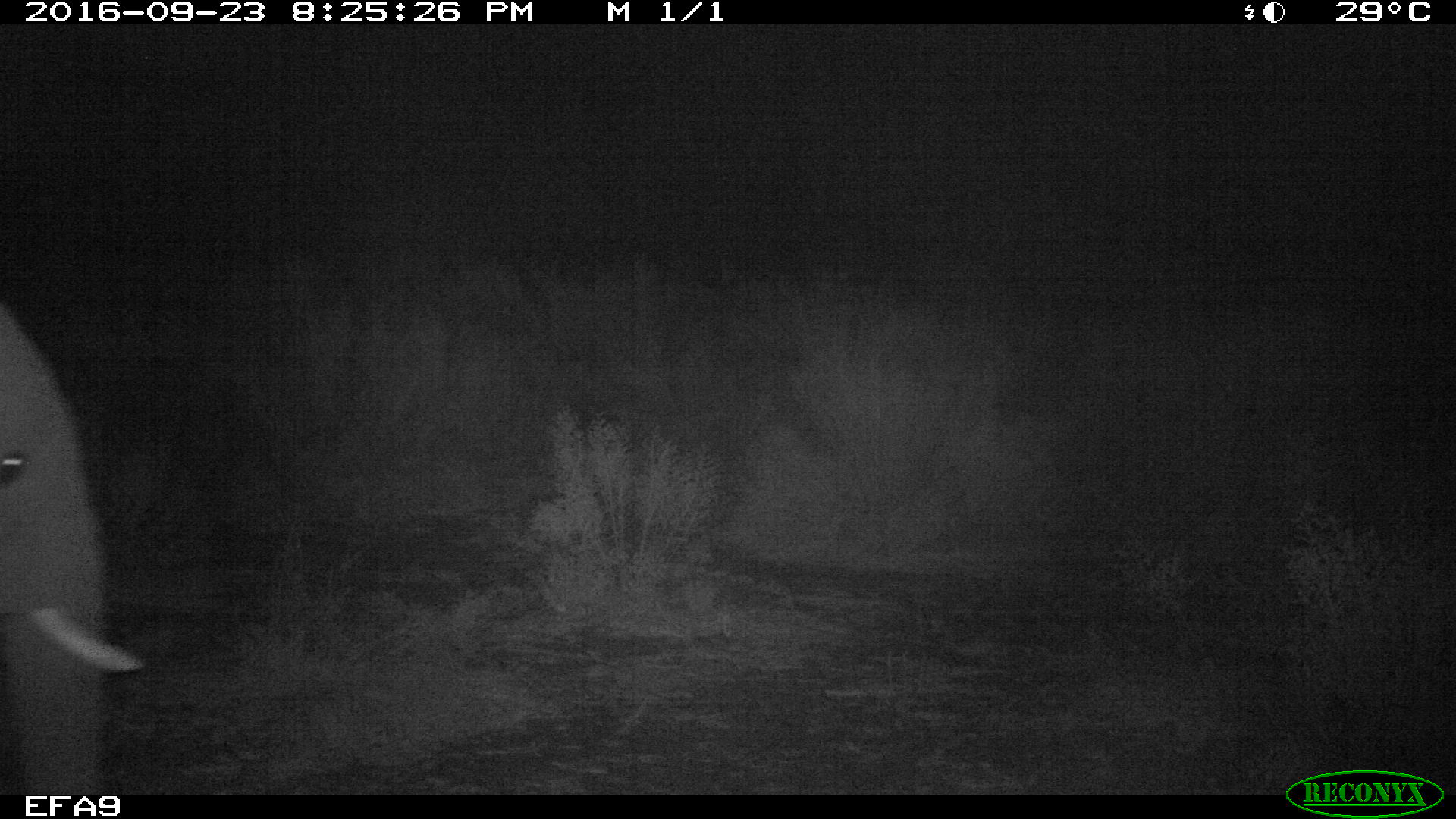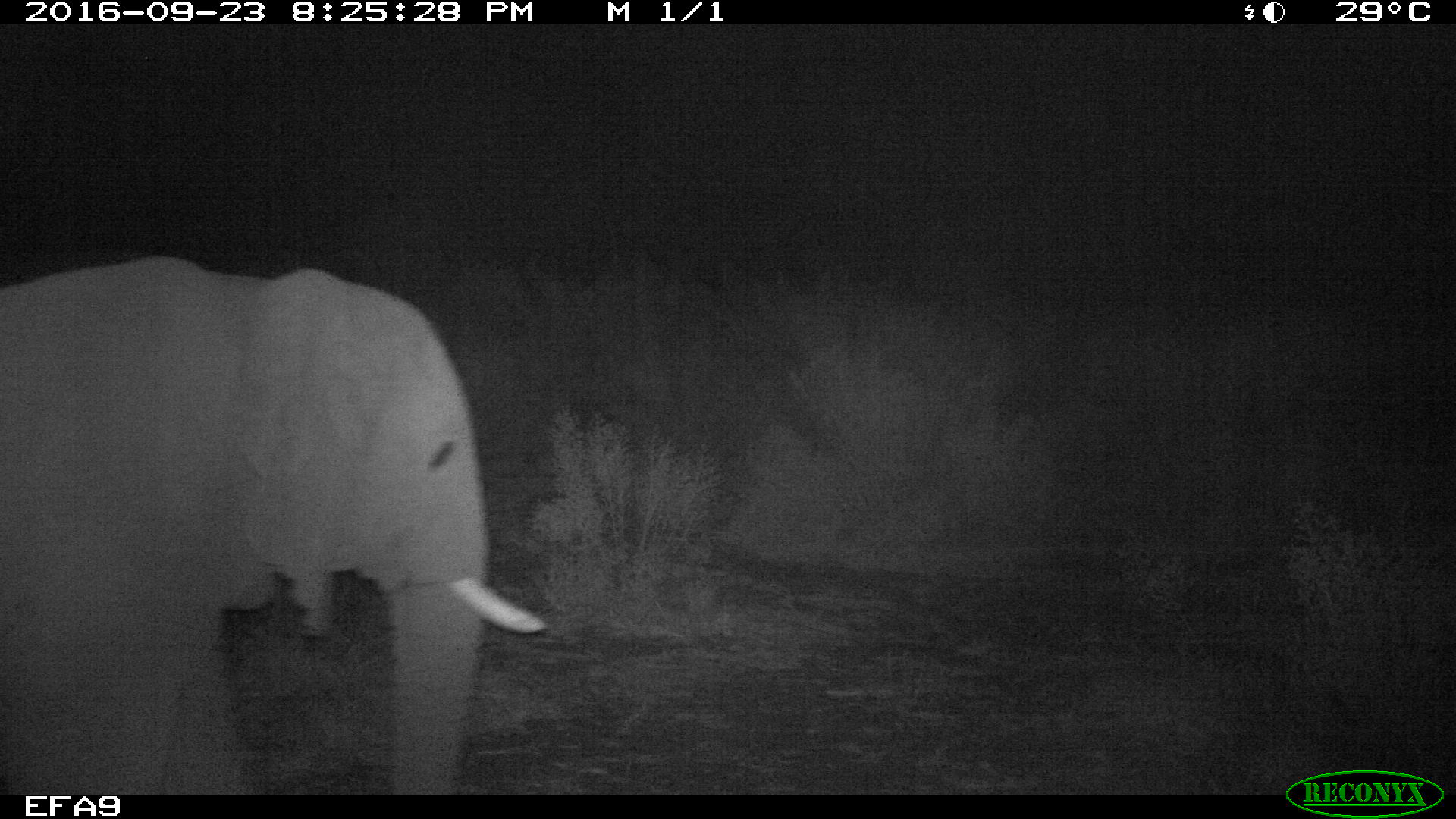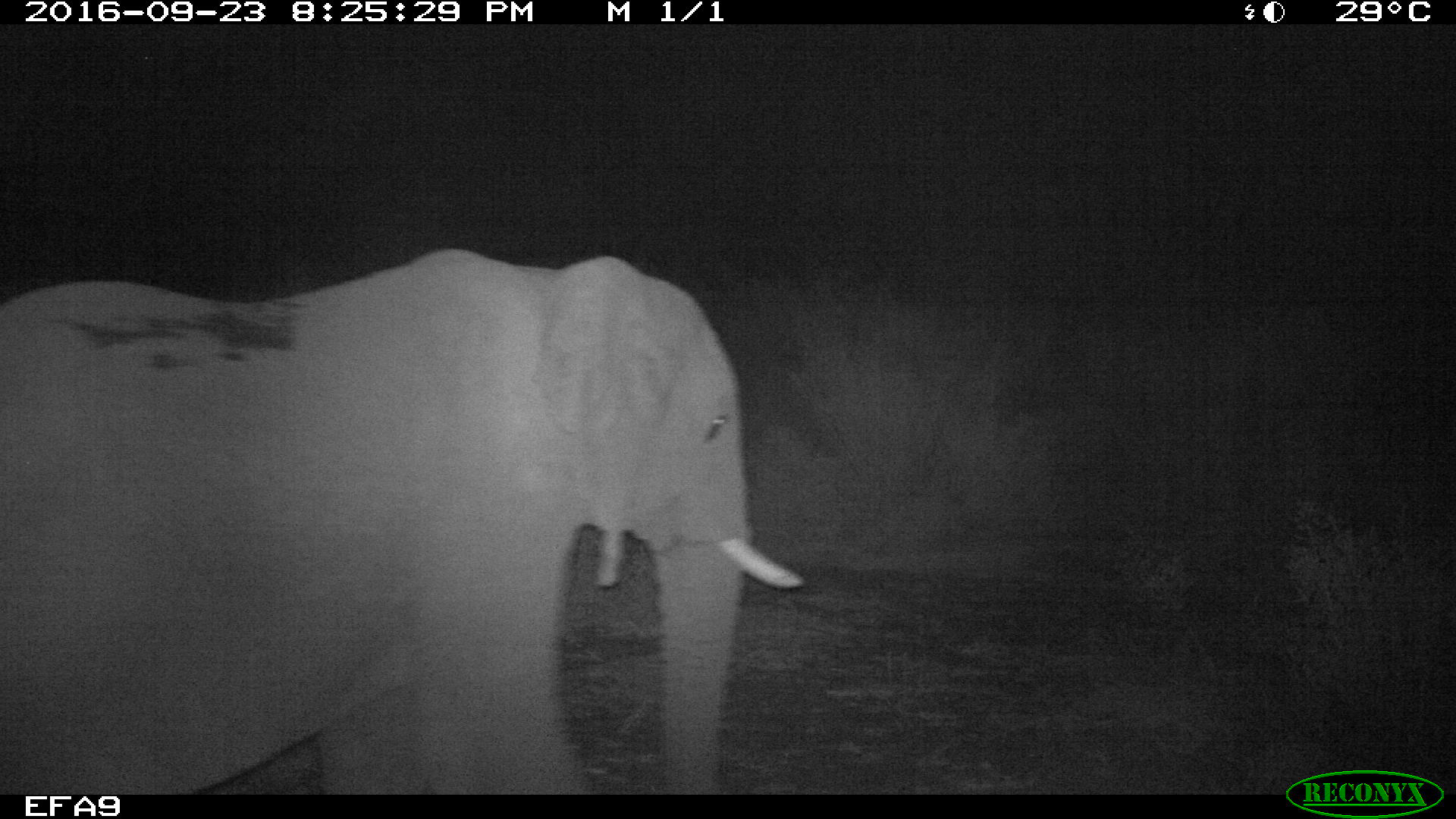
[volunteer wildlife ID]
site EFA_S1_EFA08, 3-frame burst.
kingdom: Animalia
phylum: Chordata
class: Mammalia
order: Proboscidea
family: Elephantidae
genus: Loxodonta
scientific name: Loxodonta africana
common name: african bush elephant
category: elephant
Elephant (african bush elephant) (Loxodonta africana), count 1. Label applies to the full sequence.